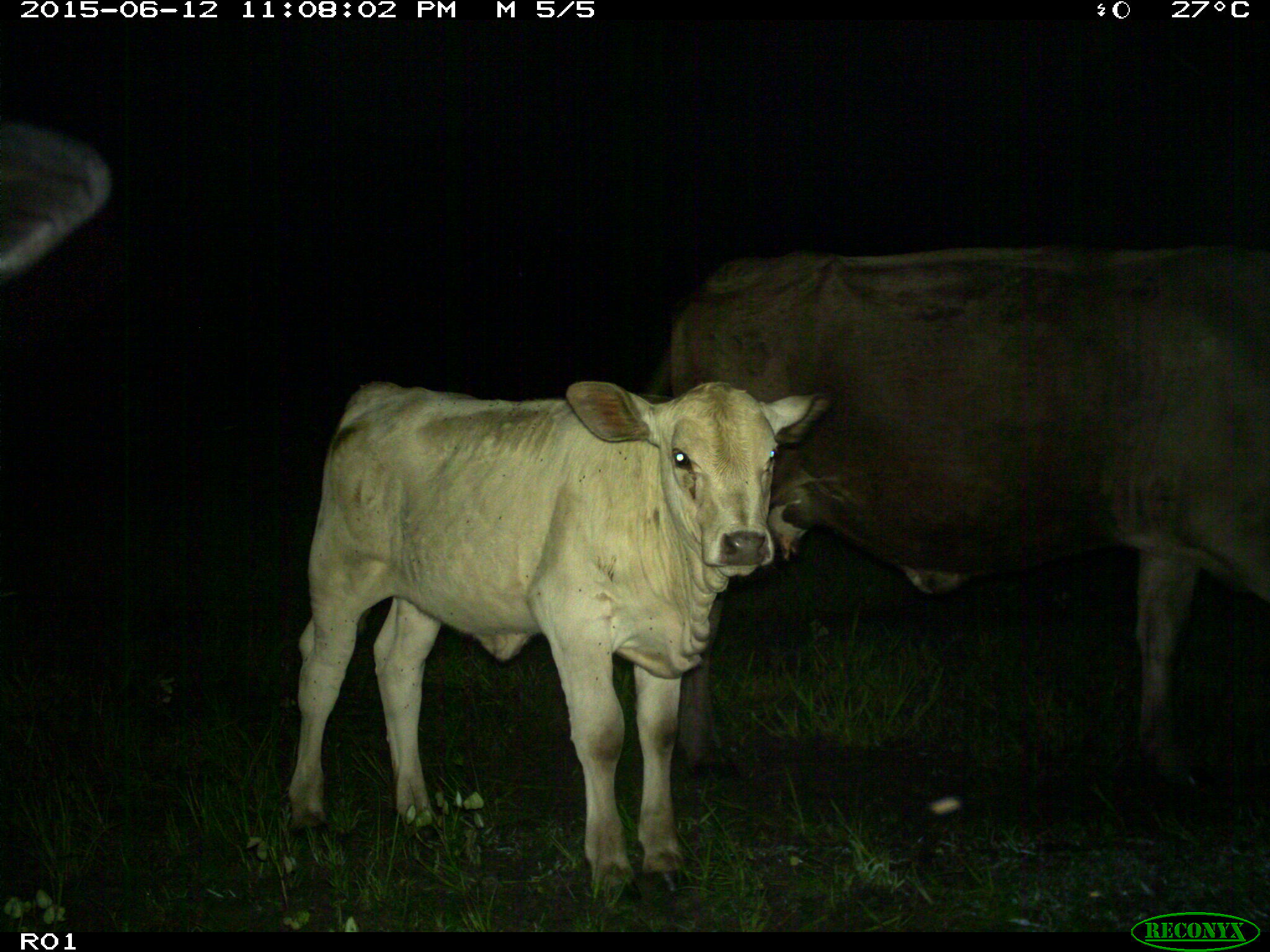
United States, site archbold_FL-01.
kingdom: Animalia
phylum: Chordata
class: Mammalia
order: Artiodactyla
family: Bovidae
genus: Bos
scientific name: Bos taurus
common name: domestic cow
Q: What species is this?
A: Bos taurus (domestic cow).